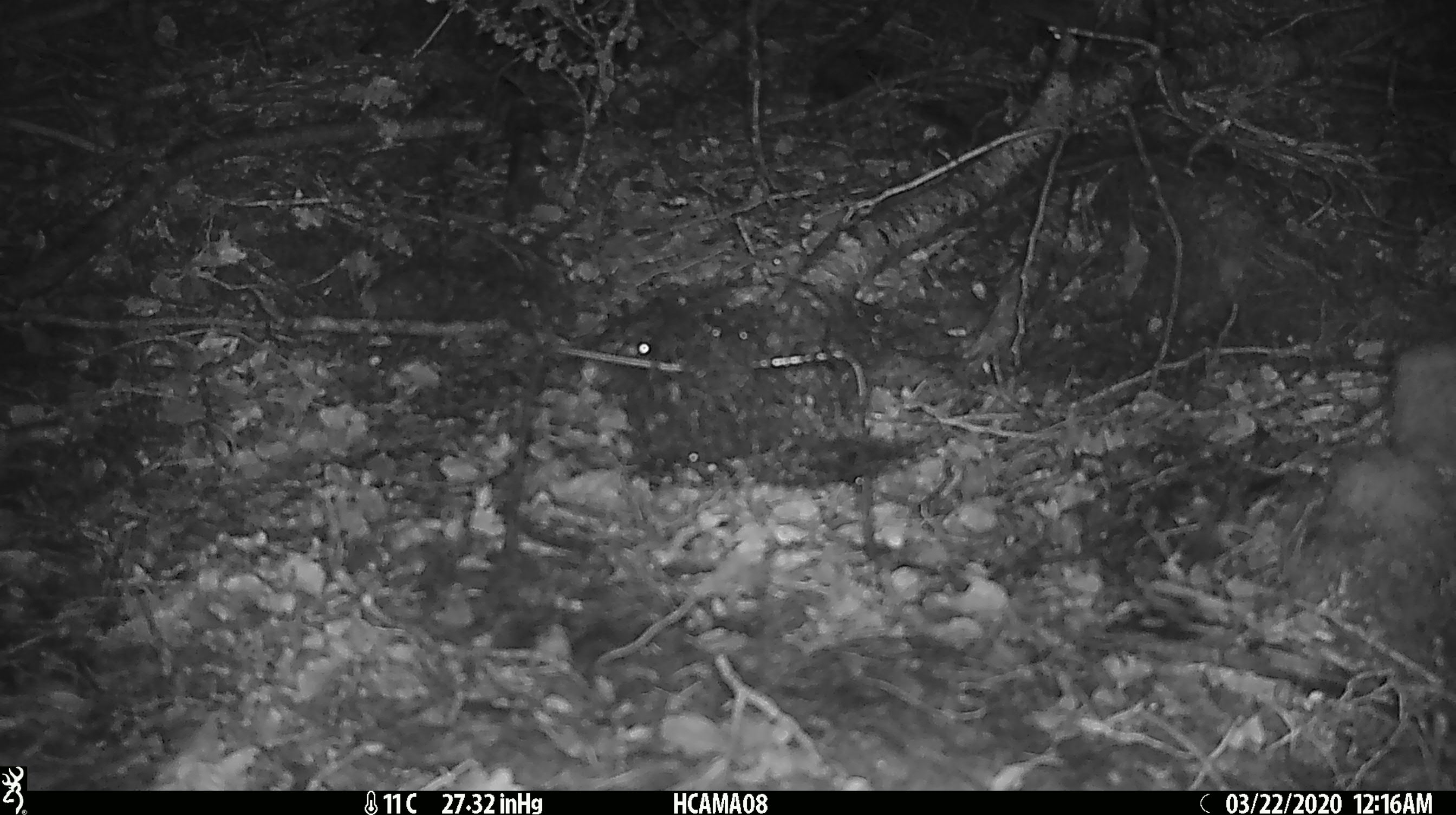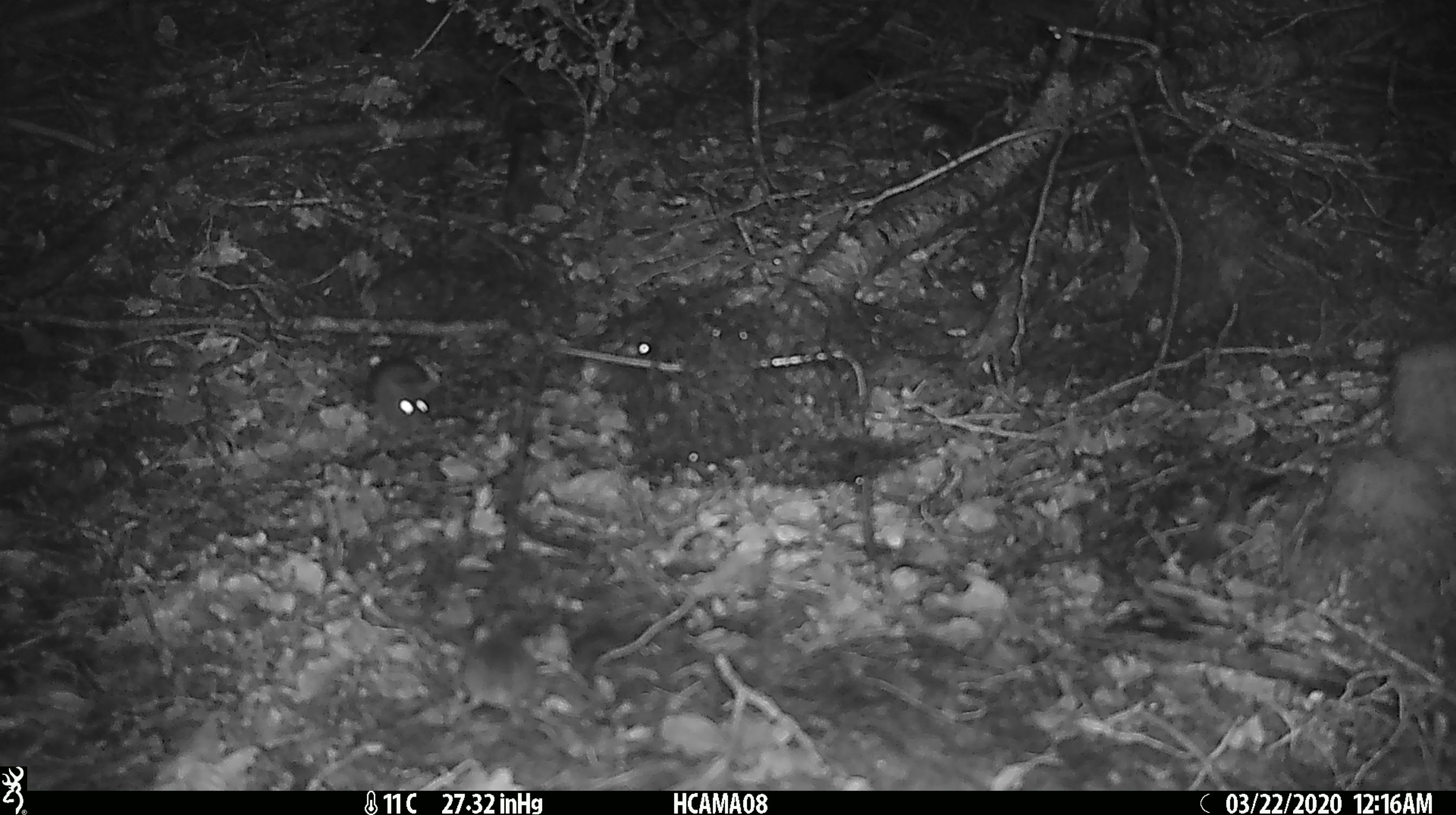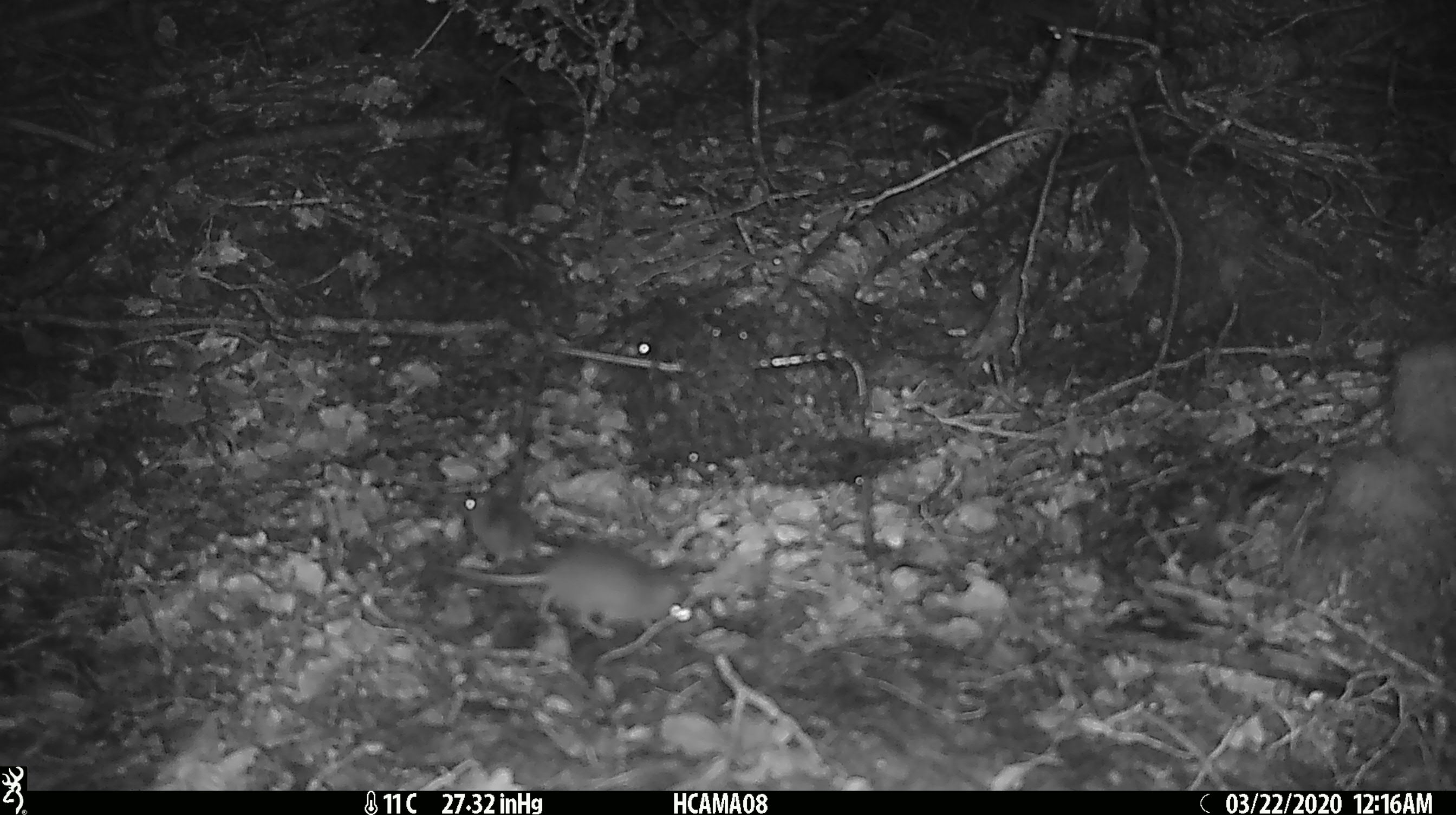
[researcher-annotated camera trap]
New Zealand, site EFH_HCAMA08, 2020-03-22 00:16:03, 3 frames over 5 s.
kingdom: Animalia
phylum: Chordata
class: Mammalia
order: Rodentia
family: Muridae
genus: Mus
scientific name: Mus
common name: mouse